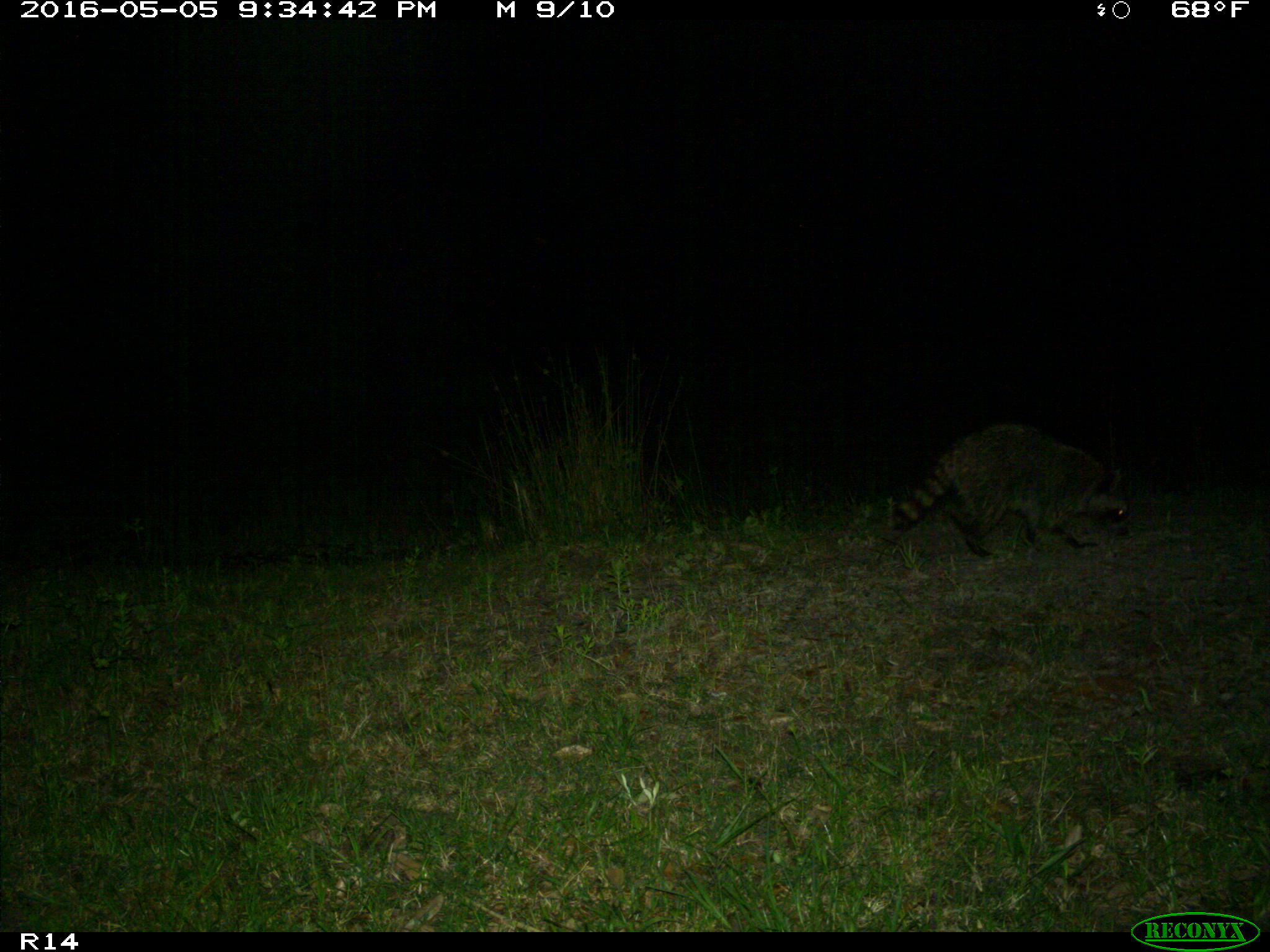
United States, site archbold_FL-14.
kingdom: Animalia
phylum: Chordata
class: Mammalia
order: Carnivora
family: Procyonidae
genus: Procyon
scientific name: Procyon lotor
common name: common raccoon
Procyon lotor (common raccoon).